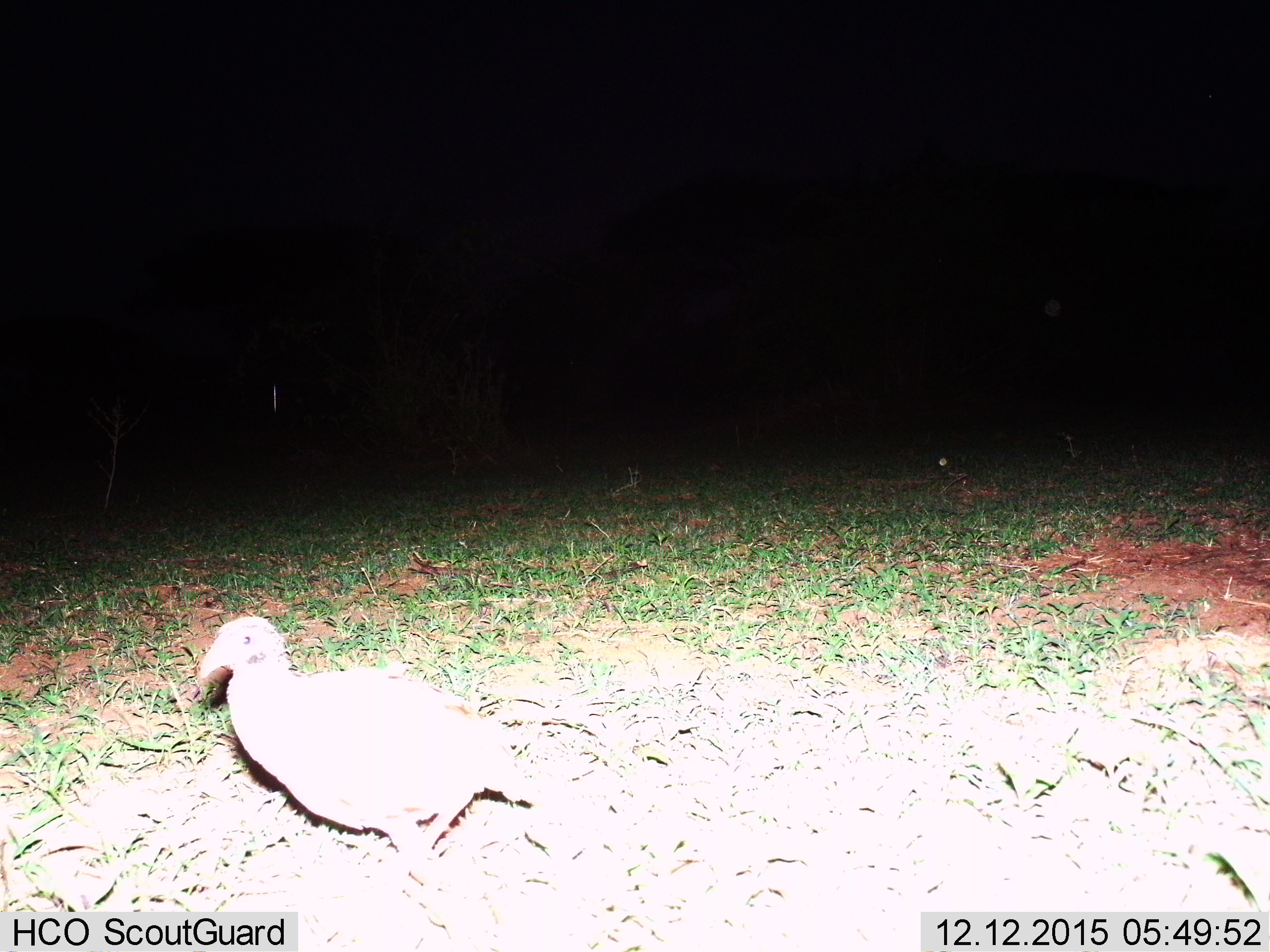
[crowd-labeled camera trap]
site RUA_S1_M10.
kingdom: Animalia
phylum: Chordata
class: Aves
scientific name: Aves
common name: bird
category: birdother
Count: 1.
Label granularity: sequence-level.